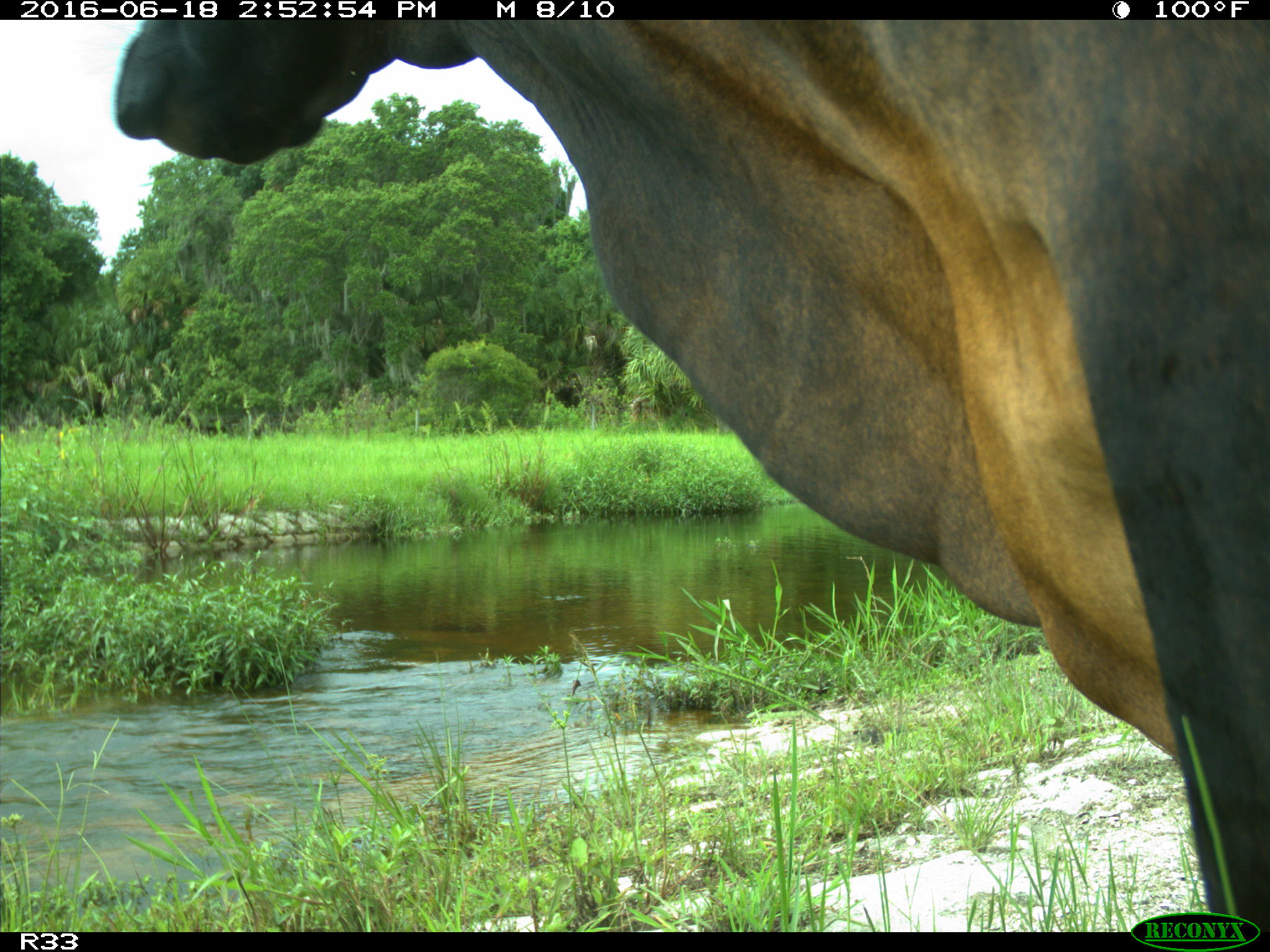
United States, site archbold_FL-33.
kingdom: Animalia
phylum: Chordata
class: Mammalia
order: Artiodactyla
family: Bovidae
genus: Bos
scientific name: Bos taurus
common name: domestic cow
Bos taurus (domestic cow).